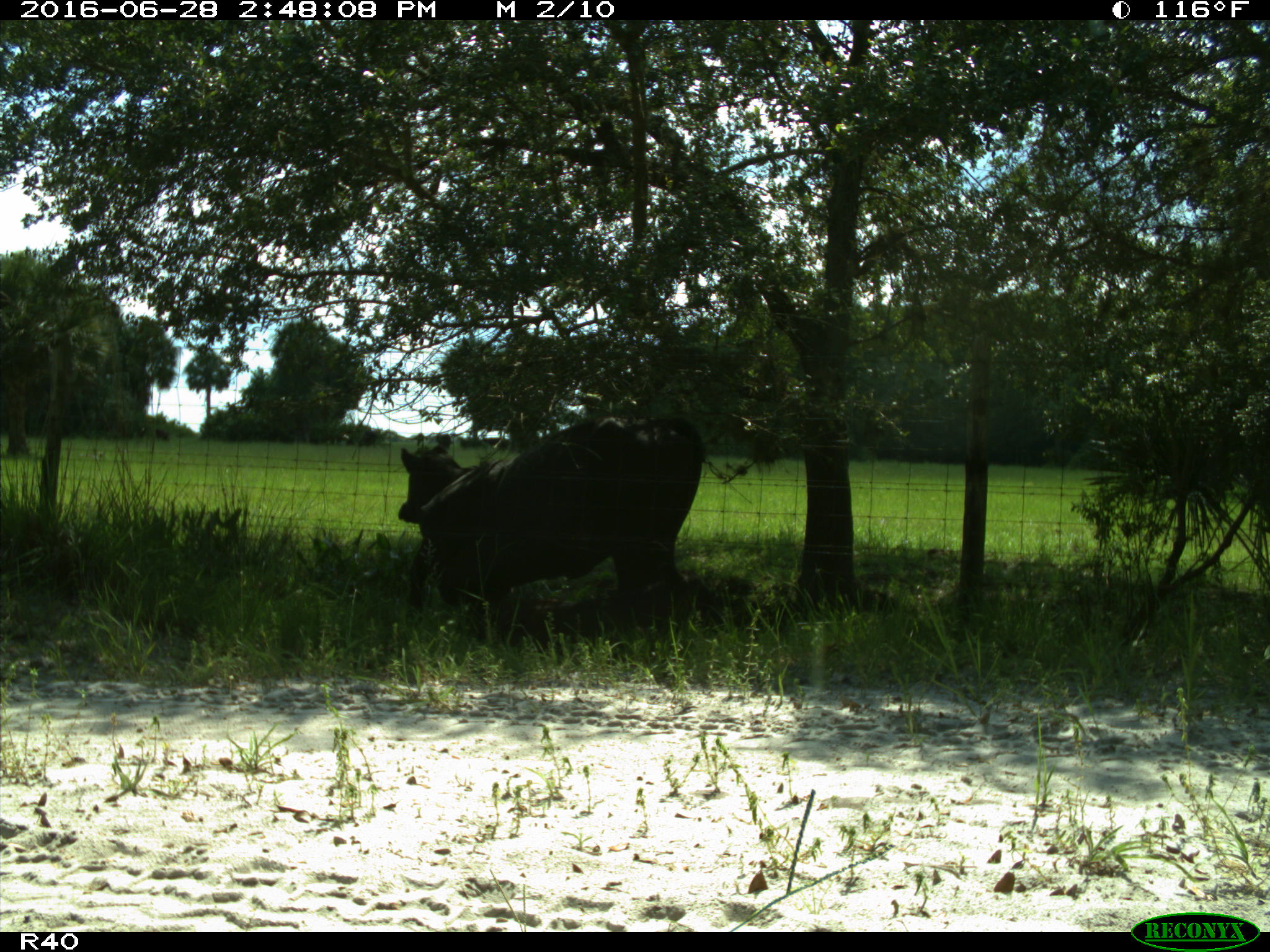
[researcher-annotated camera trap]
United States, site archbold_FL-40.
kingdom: Animalia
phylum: Chordata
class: Mammalia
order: Artiodactyla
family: Bovidae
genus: Bos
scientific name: Bos taurus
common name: domestic cow